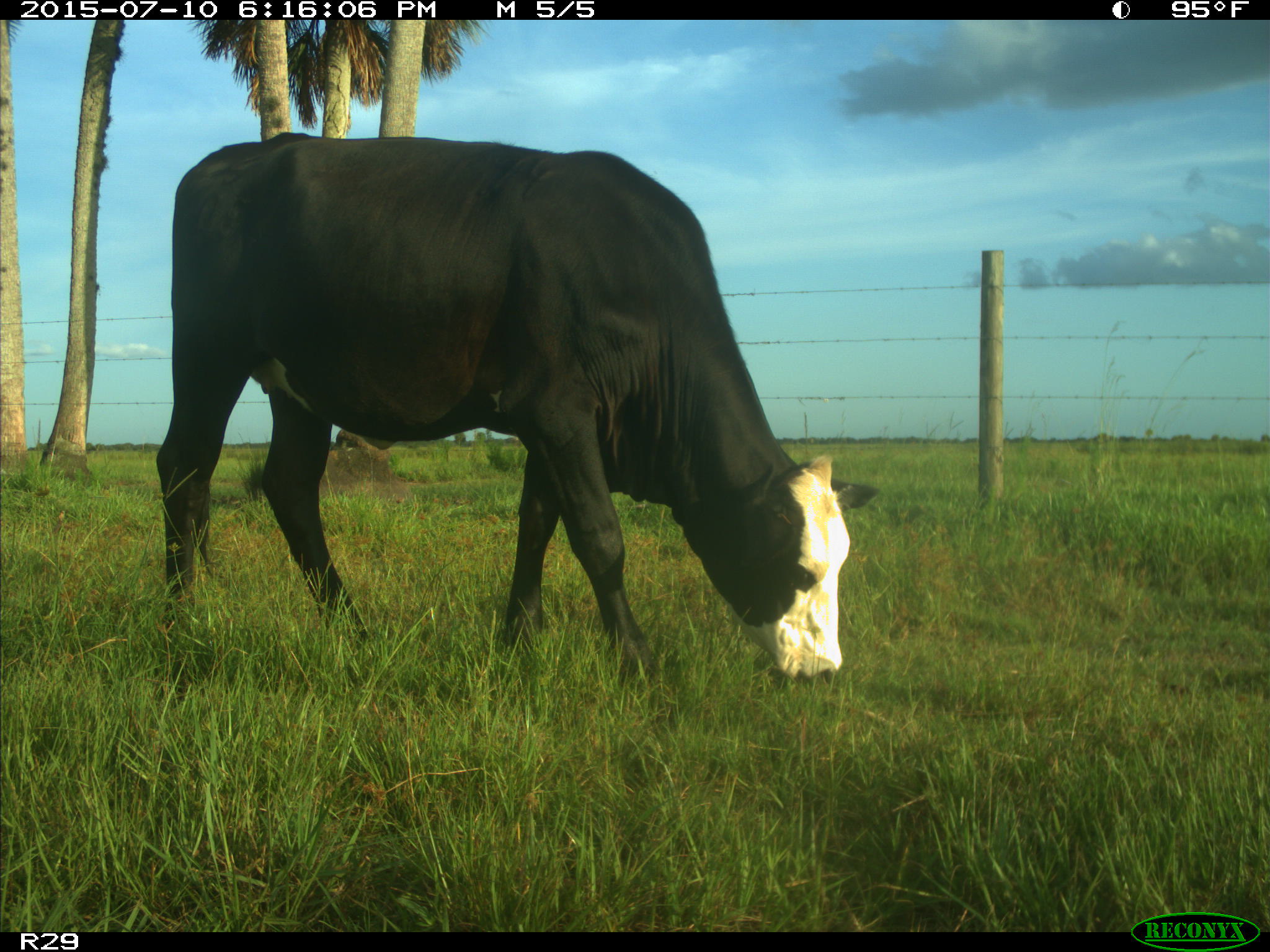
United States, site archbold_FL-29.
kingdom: Animalia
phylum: Chordata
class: Mammalia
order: Artiodactyla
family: Bovidae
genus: Bos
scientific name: Bos taurus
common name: domestic cow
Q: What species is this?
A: Bos taurus (domestic cow).